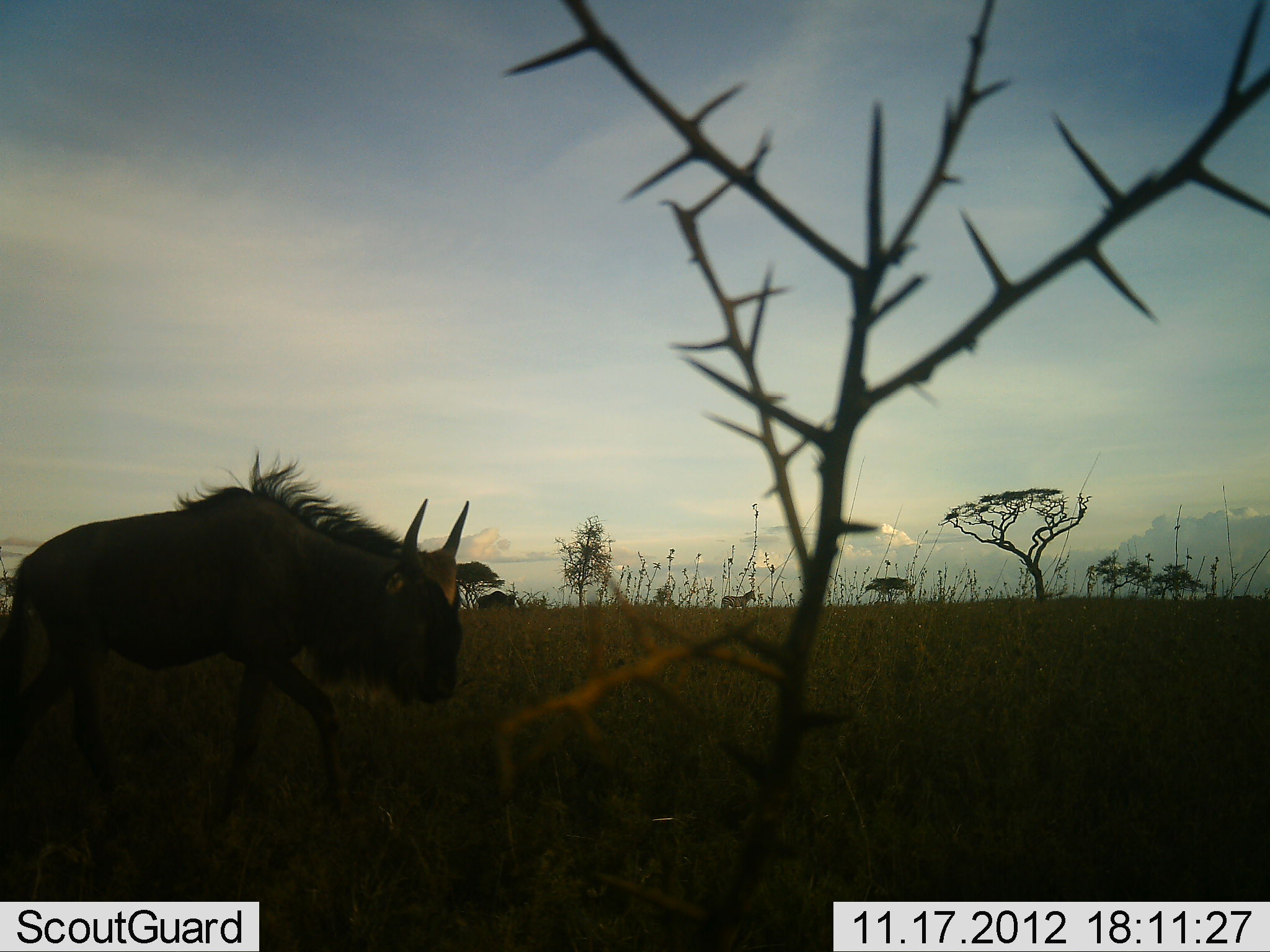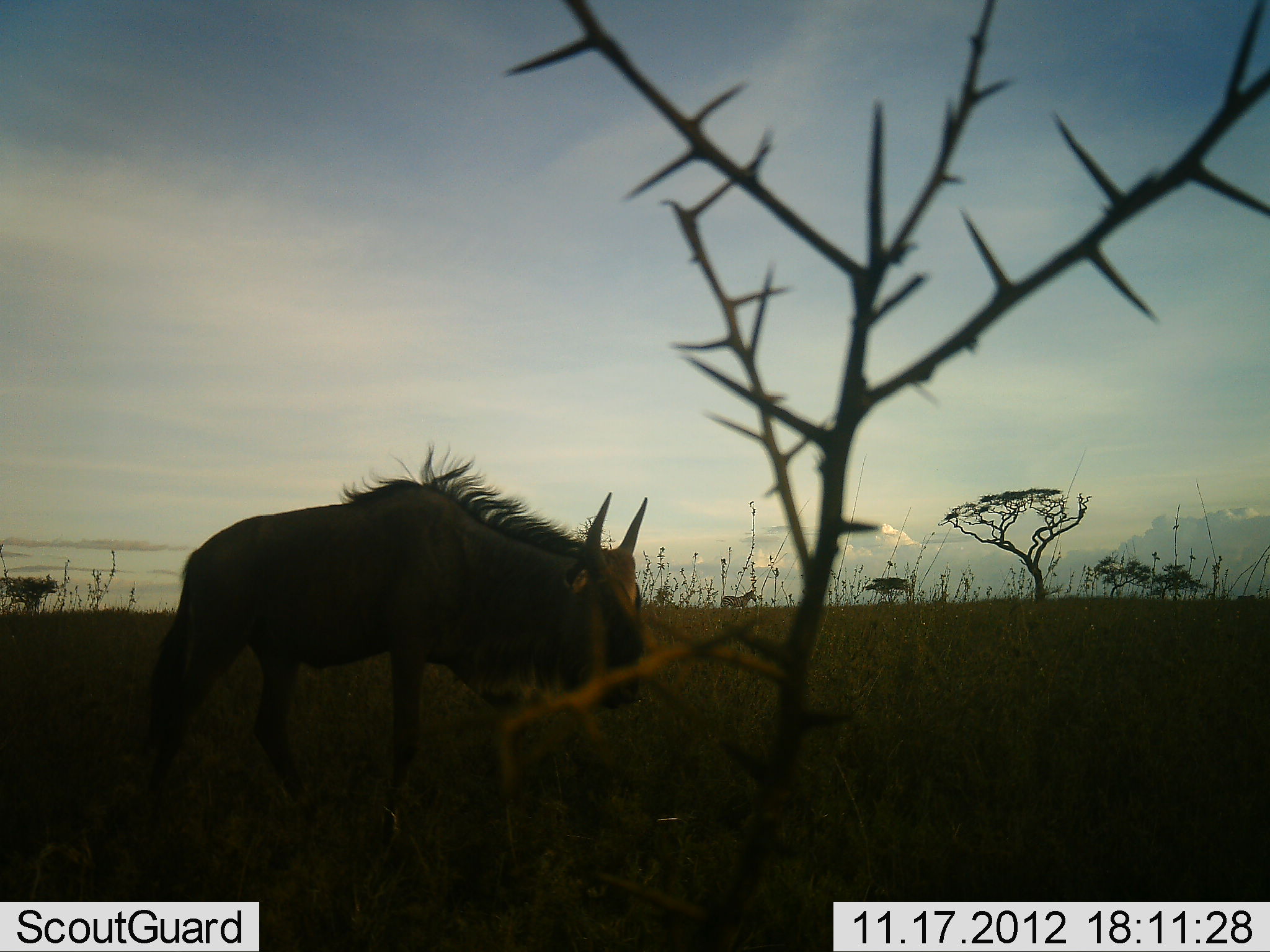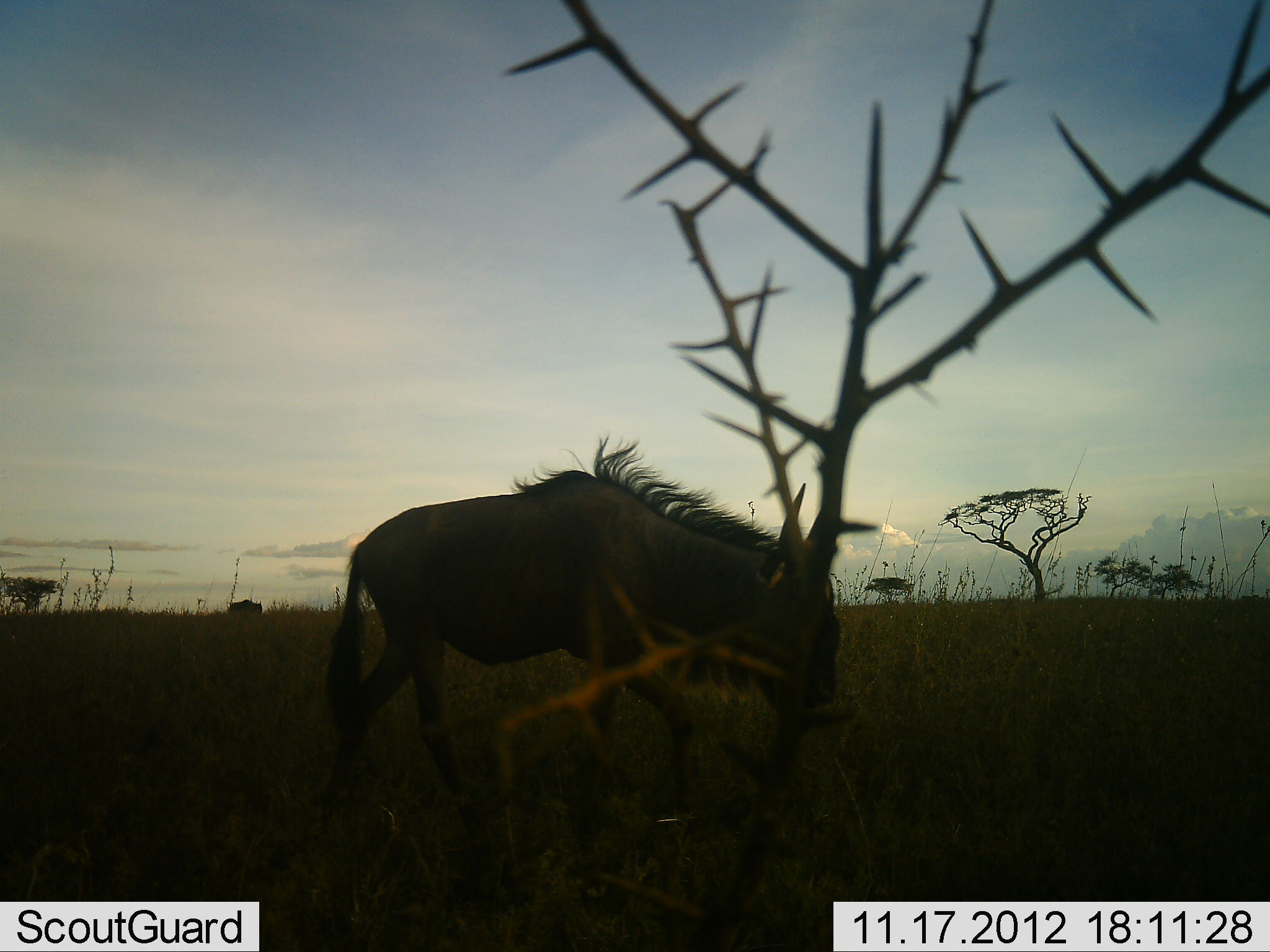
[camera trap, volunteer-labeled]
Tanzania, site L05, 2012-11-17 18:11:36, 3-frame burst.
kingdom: Animalia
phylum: Chordata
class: Mammalia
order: Artiodactyla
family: Bovidae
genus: Connochaetes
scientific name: Connochaetes taurinus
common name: blue wildebeest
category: wildebeest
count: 1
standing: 28%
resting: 0%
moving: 94%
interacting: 0%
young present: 6%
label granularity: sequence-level